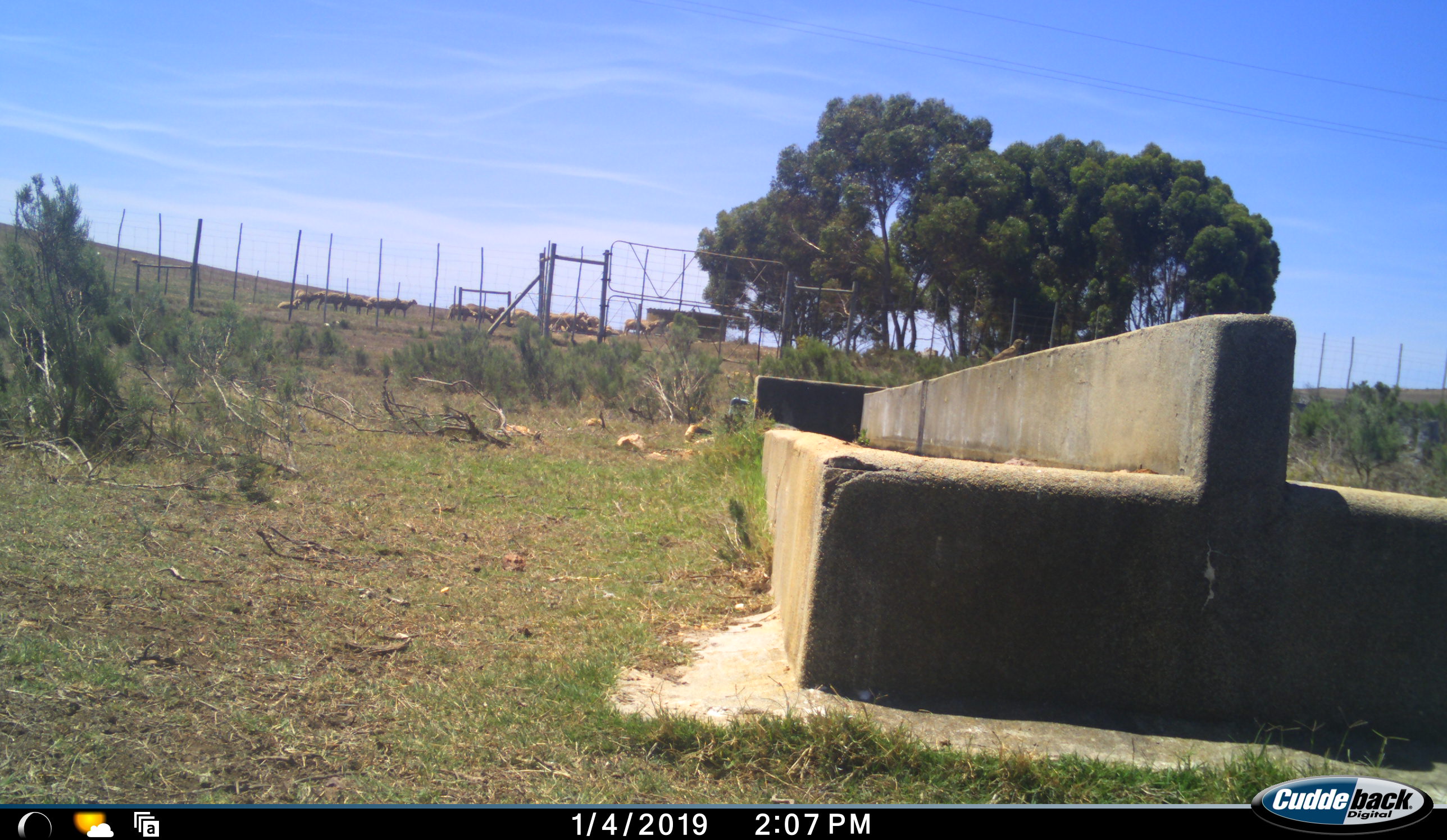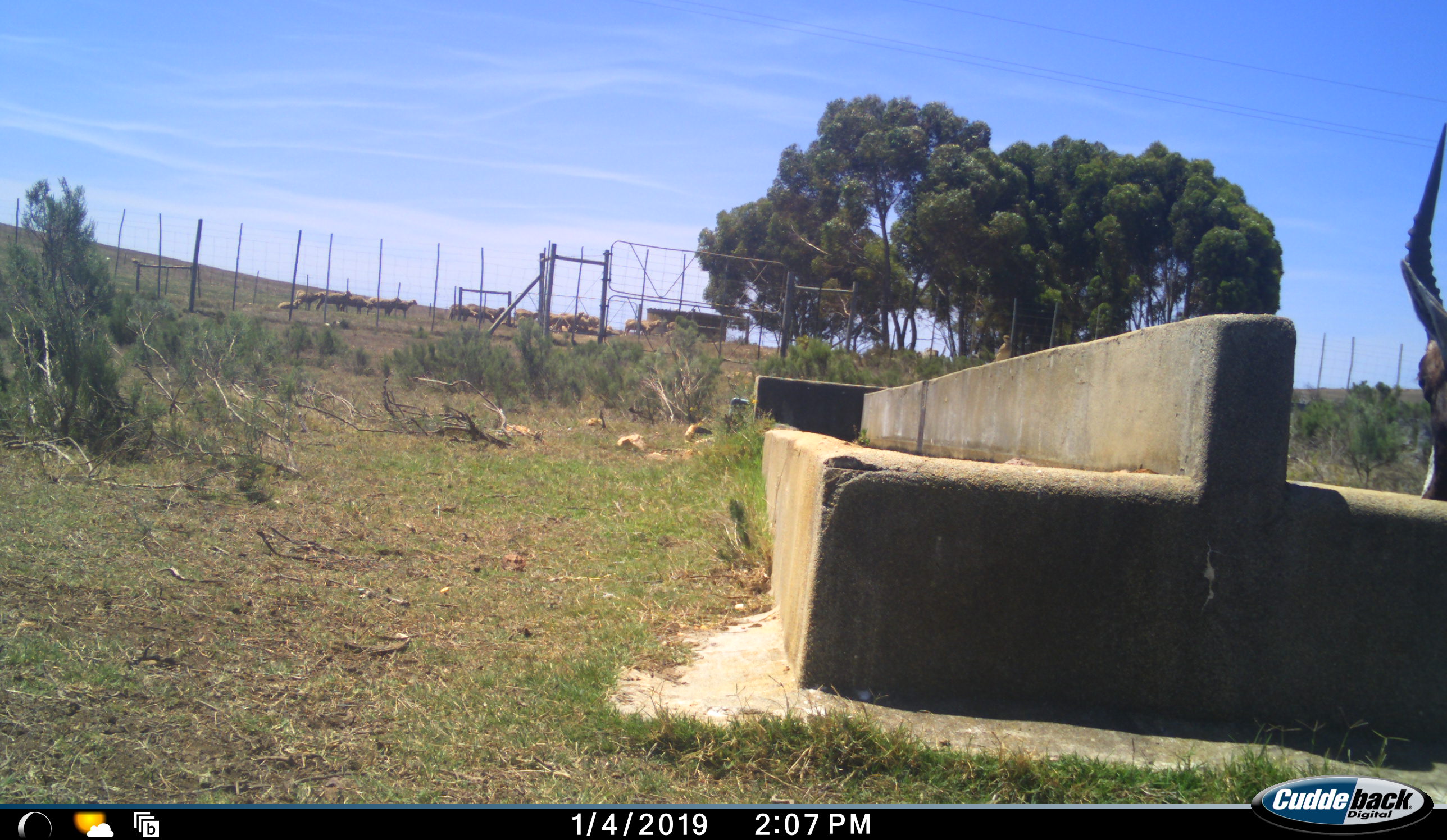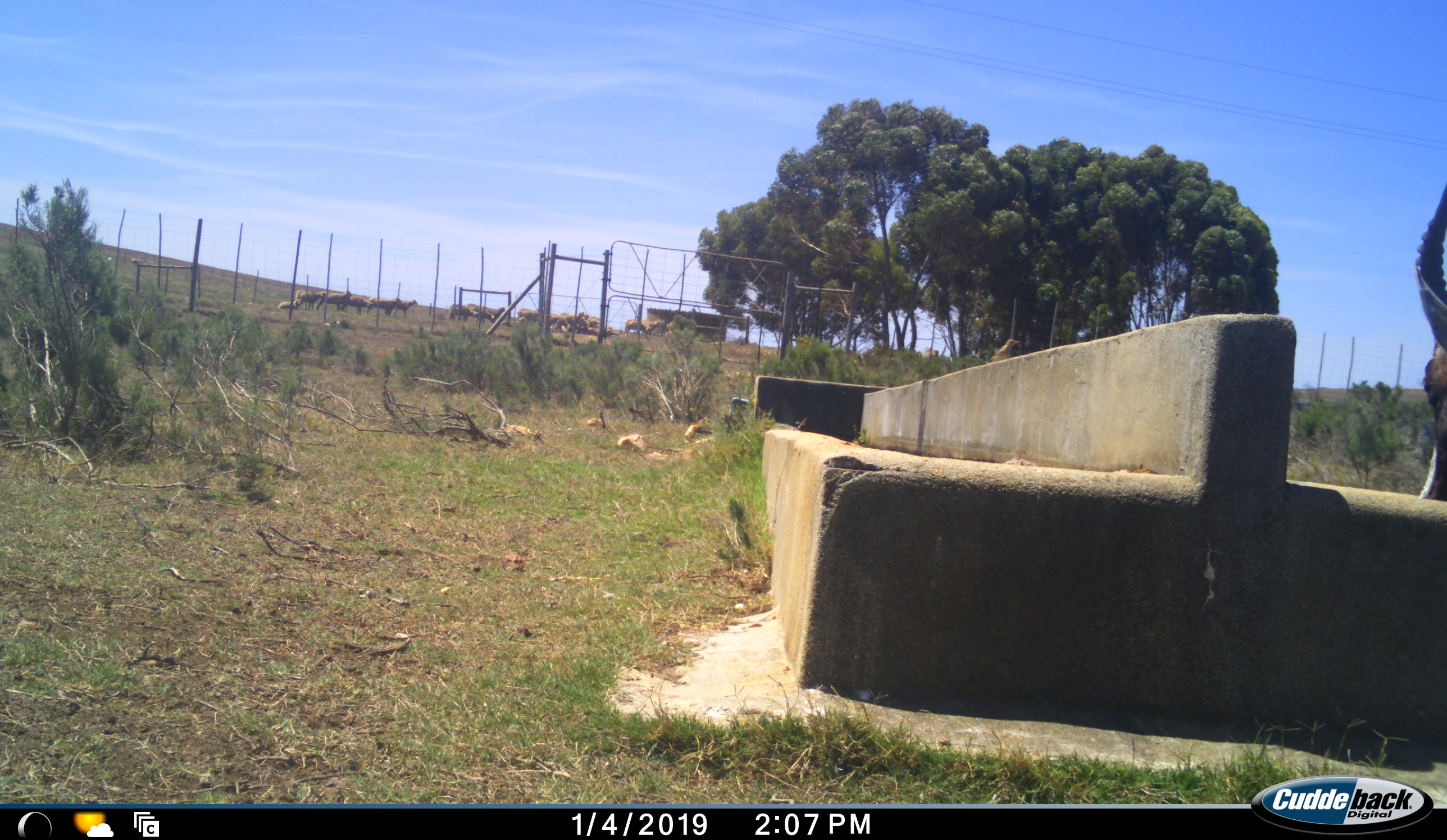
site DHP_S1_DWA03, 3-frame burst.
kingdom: Animalia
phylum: Chordata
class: Mammalia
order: Artiodactyla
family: Bovidae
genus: Damaliscus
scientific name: Damaliscus pygargus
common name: bontebok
Bontebok (Damaliscus pygargus), count 1. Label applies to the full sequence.